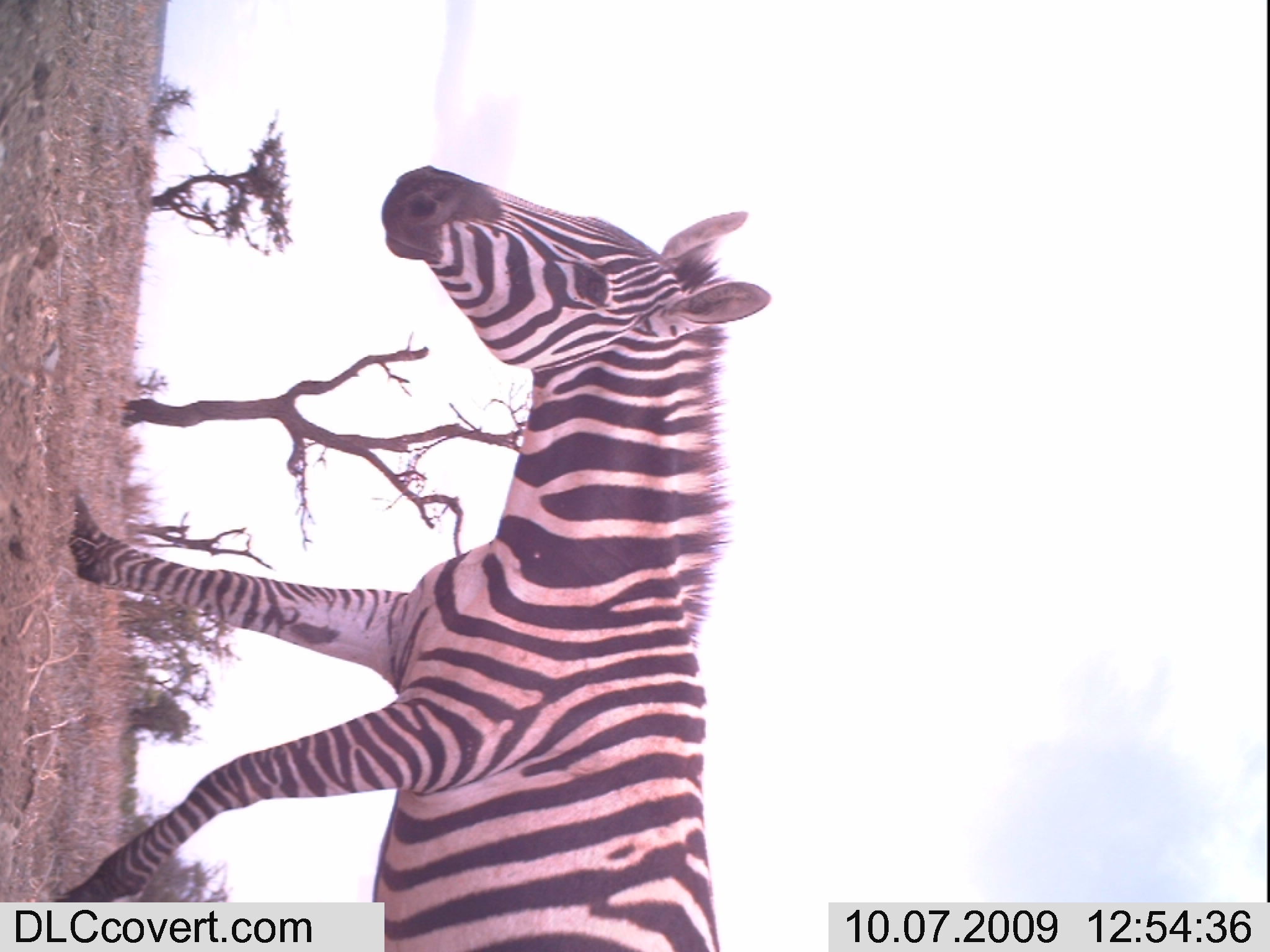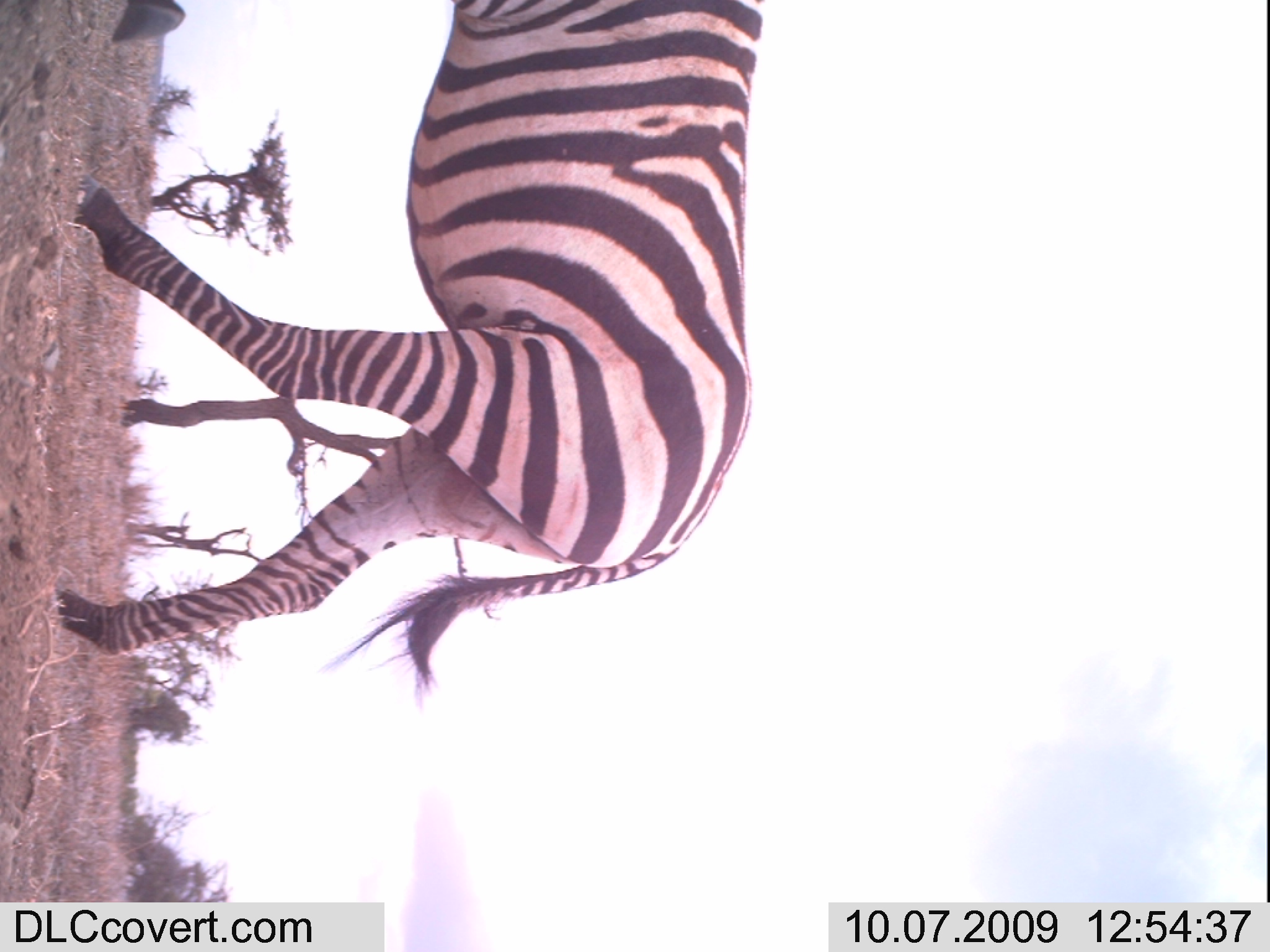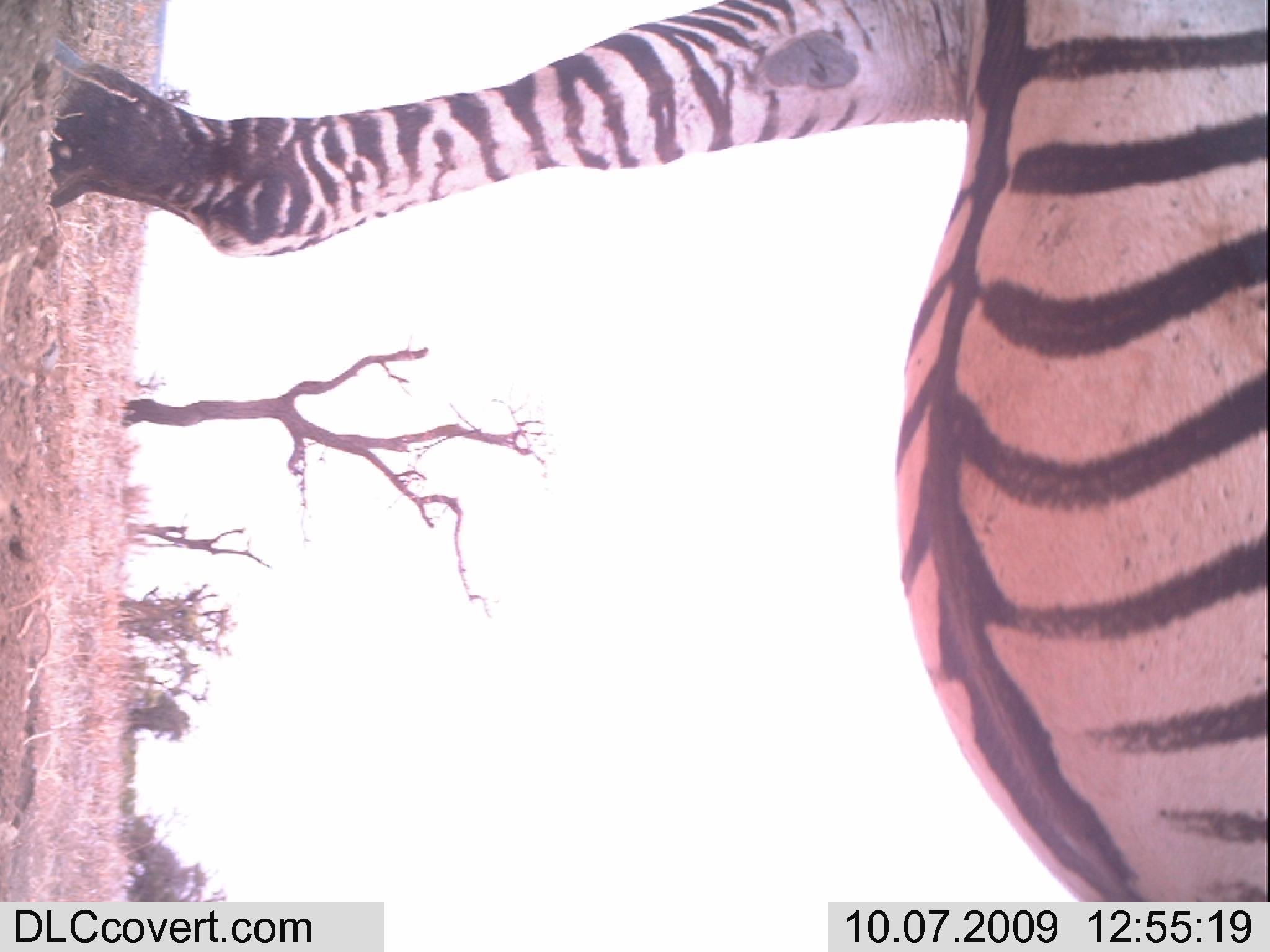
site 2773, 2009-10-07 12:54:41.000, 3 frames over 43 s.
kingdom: Animalia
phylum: Chordata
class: Mammalia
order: Perissodactyla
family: Equidae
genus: Equus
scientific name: Equus quagga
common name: plains zebra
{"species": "Equus quagga (plains zebra)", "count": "1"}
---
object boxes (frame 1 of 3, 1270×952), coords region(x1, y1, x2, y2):
equus quagga: region(49, 155, 781, 952)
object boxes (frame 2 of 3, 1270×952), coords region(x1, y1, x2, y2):
equus quagga: region(58, 0, 761, 713)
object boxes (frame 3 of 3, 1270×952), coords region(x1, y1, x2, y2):
equus quagga: region(54, 0, 1270, 902)